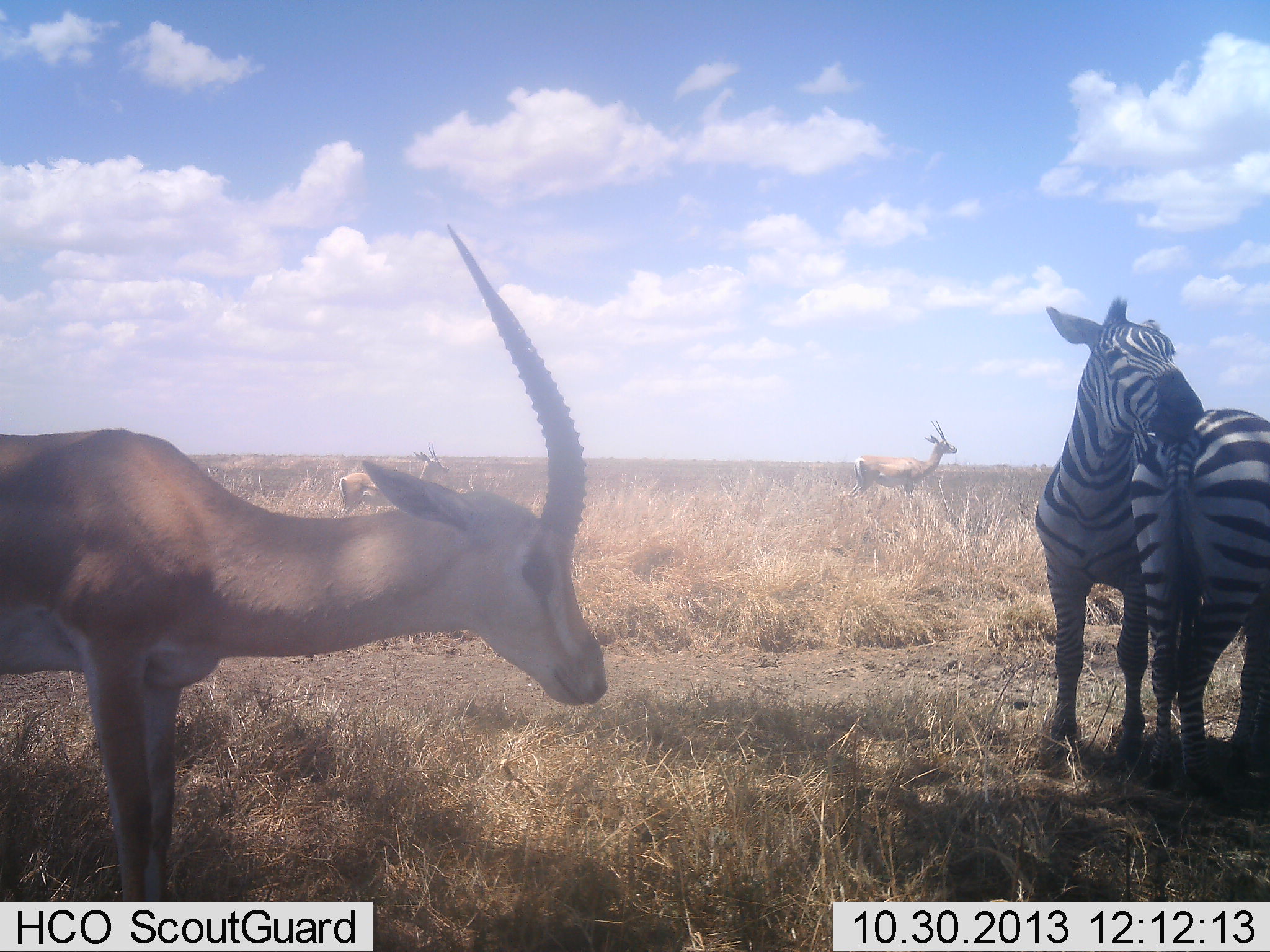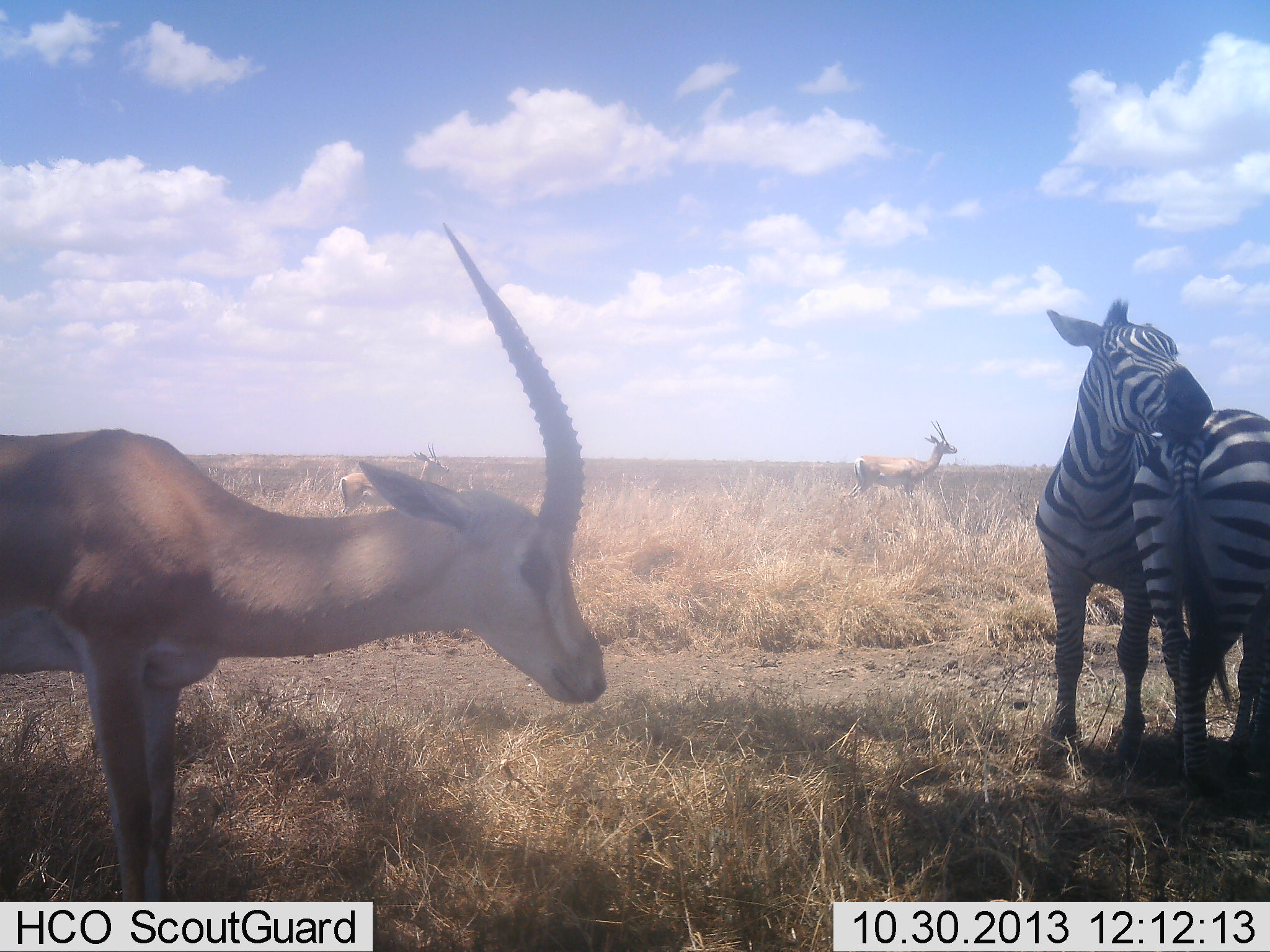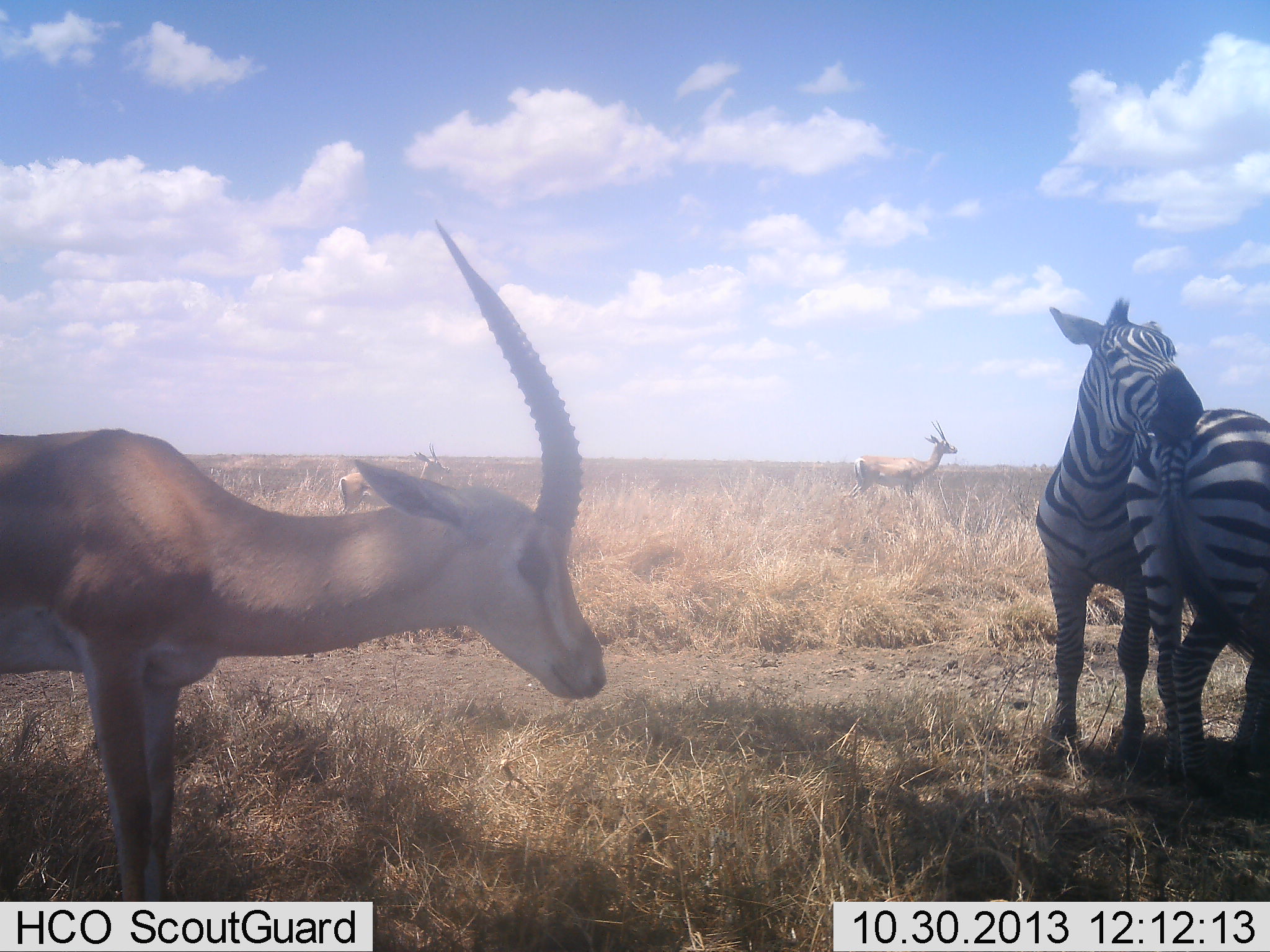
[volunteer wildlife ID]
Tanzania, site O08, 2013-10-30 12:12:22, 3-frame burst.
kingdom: Animalia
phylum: Chordata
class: Mammalia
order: Artiodactyla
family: Bovidae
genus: Nanger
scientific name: Nanger granti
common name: grant's gazelle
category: gazellegrants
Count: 3.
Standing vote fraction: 96%.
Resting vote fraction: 0%.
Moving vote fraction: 4%.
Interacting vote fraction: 0%.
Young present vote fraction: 0%.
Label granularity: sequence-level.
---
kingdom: Animalia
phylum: Chordata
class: Mammalia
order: Perissodactyla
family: Equidae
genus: Equus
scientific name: Equus quagga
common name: plains zebra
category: zebra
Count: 2.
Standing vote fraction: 66%.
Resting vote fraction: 0%.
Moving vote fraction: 0%.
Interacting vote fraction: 69%.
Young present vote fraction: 0%.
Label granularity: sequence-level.